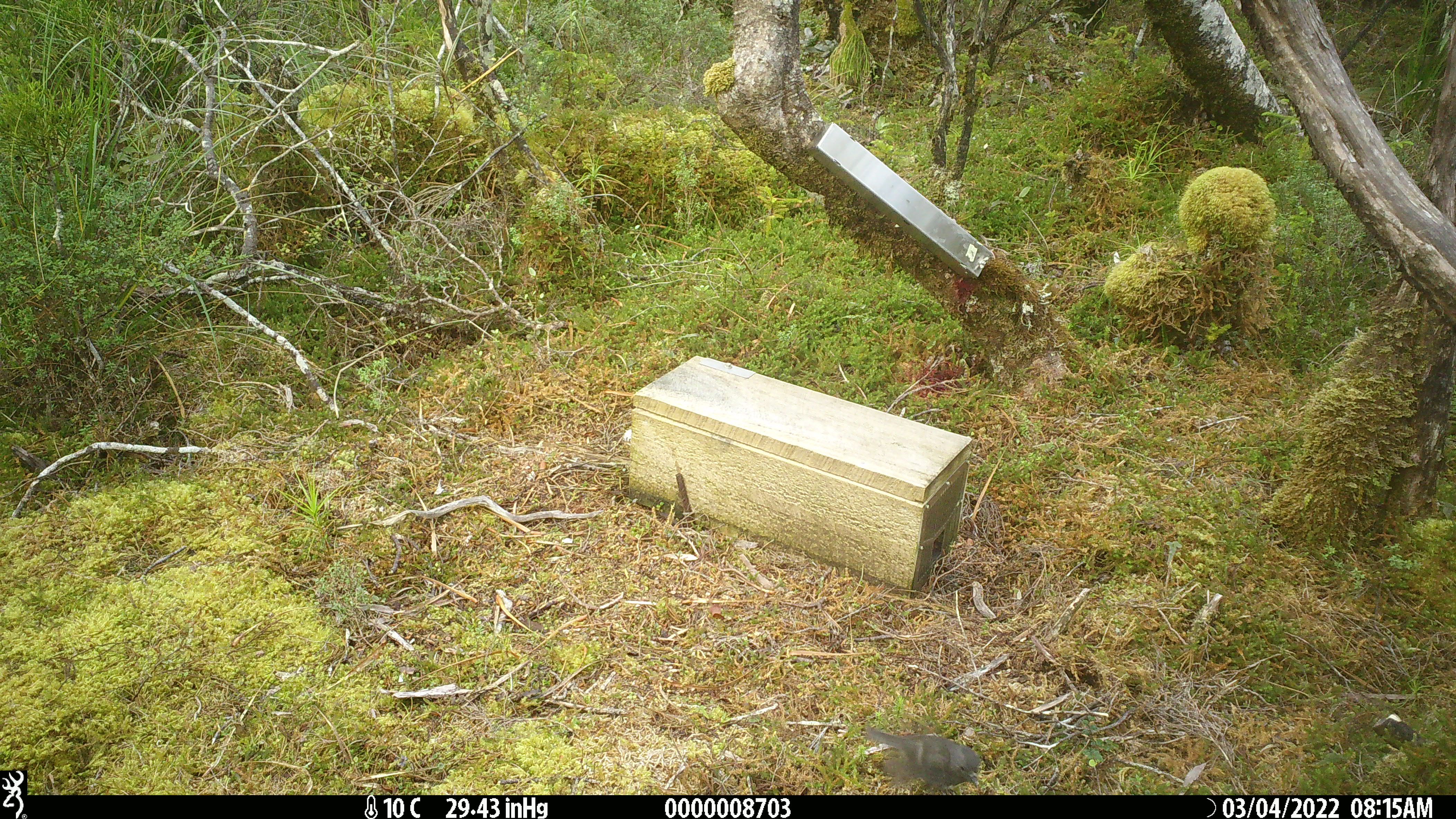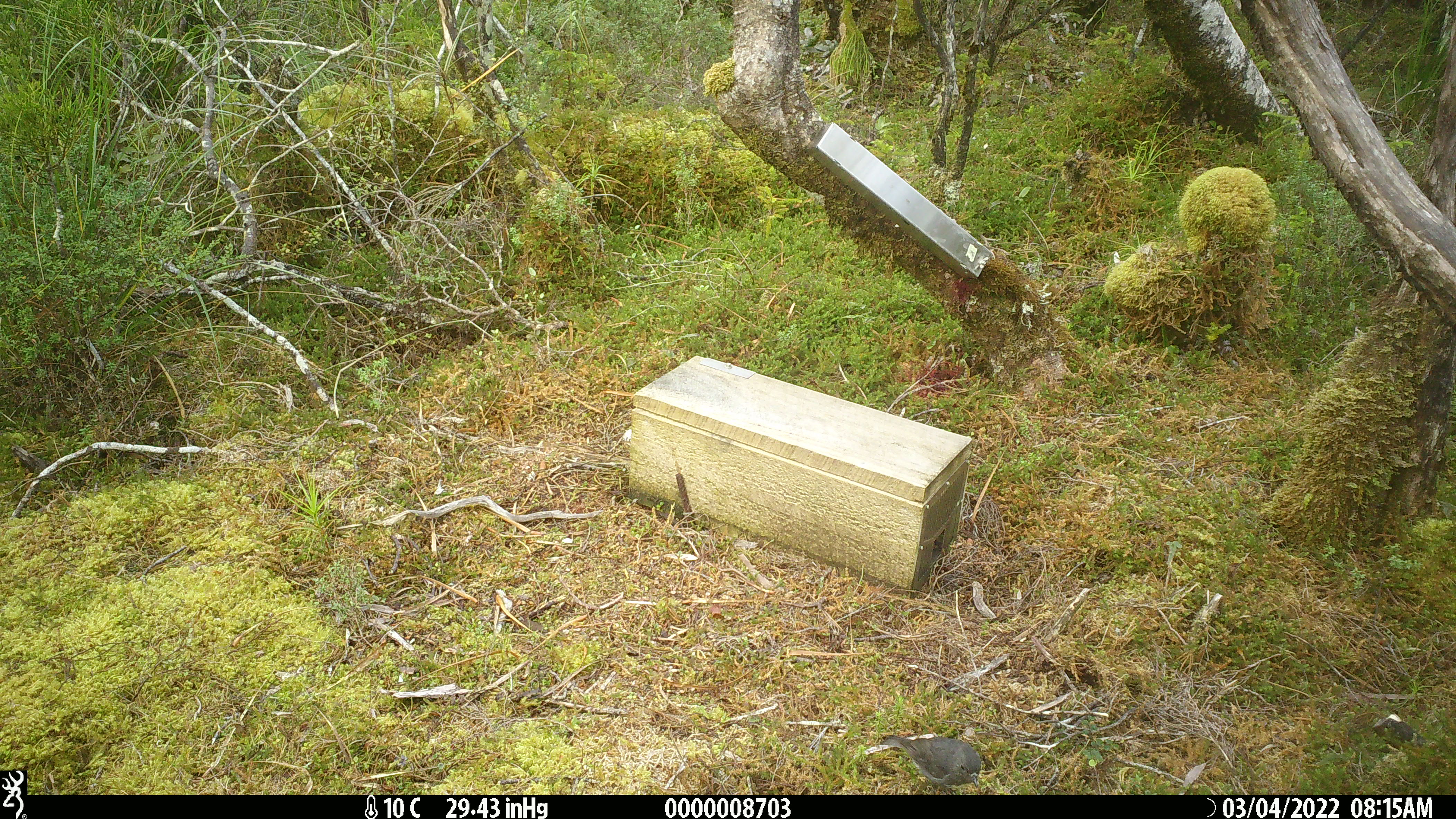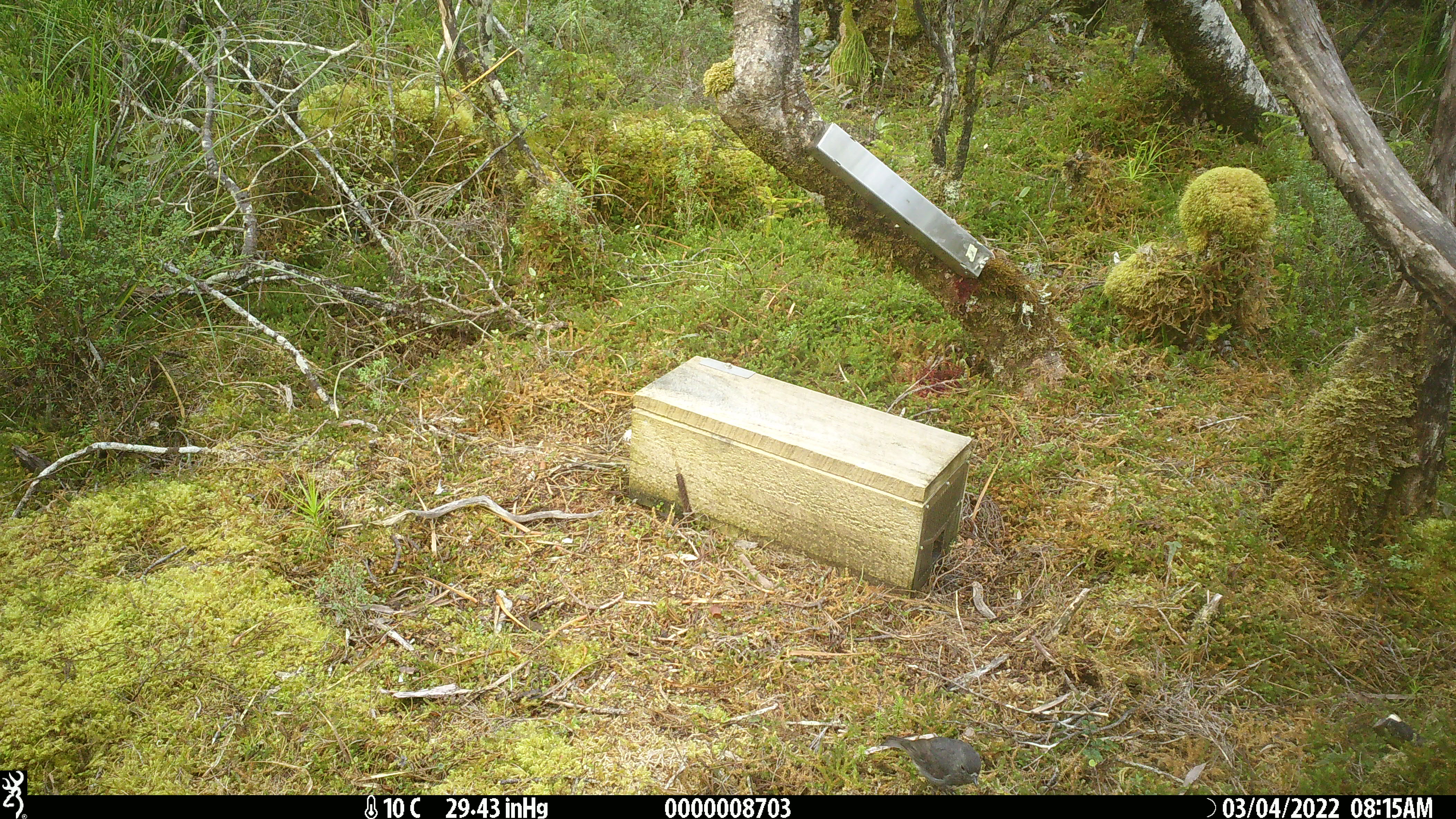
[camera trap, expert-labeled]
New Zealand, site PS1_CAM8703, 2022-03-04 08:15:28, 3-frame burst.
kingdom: Animalia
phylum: Chordata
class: Aves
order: Passeriformes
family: Petroicidae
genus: Petroica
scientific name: Petroica australis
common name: new zealand robin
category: robin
Robin (new zealand robin) (Petroica australis).